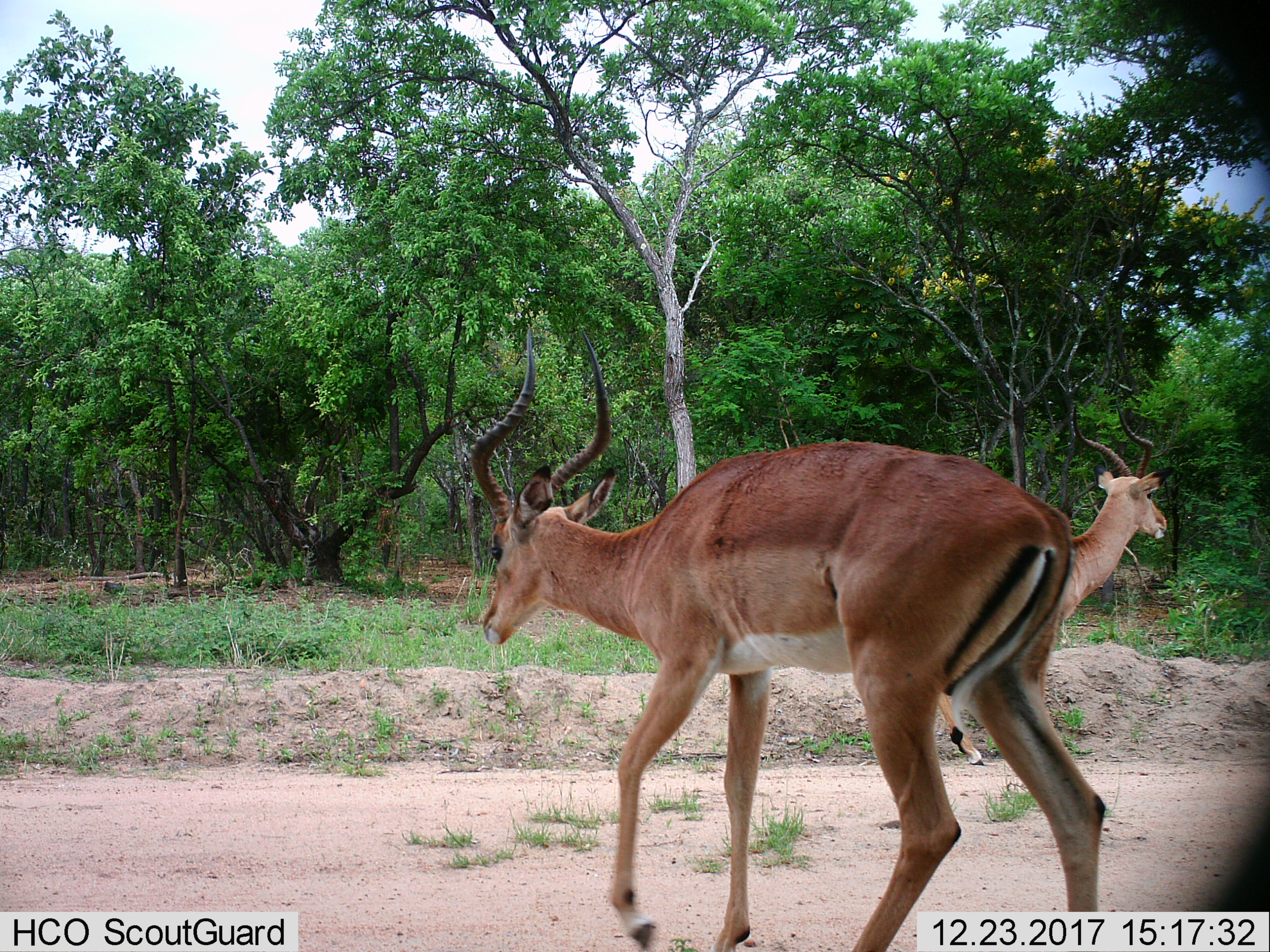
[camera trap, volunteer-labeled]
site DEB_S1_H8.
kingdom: Animalia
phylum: Chordata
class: Mammalia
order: Artiodactyla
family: Bovidae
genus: Aepyceros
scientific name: Aepyceros melampus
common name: impala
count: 2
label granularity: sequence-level